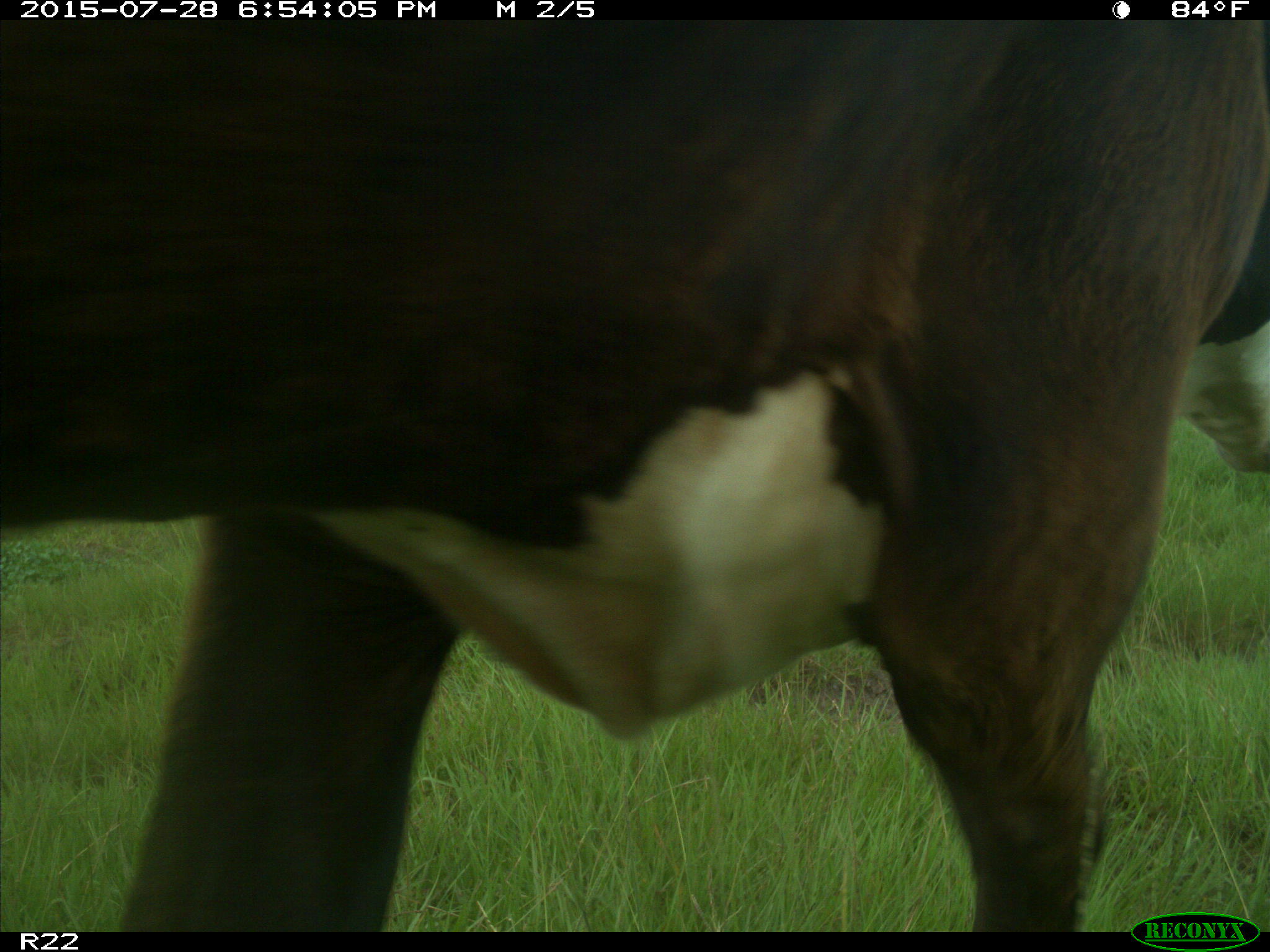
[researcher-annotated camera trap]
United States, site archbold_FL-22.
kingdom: Animalia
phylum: Chordata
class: Mammalia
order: Artiodactyla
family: Bovidae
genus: Bos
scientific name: Bos taurus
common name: domestic cow